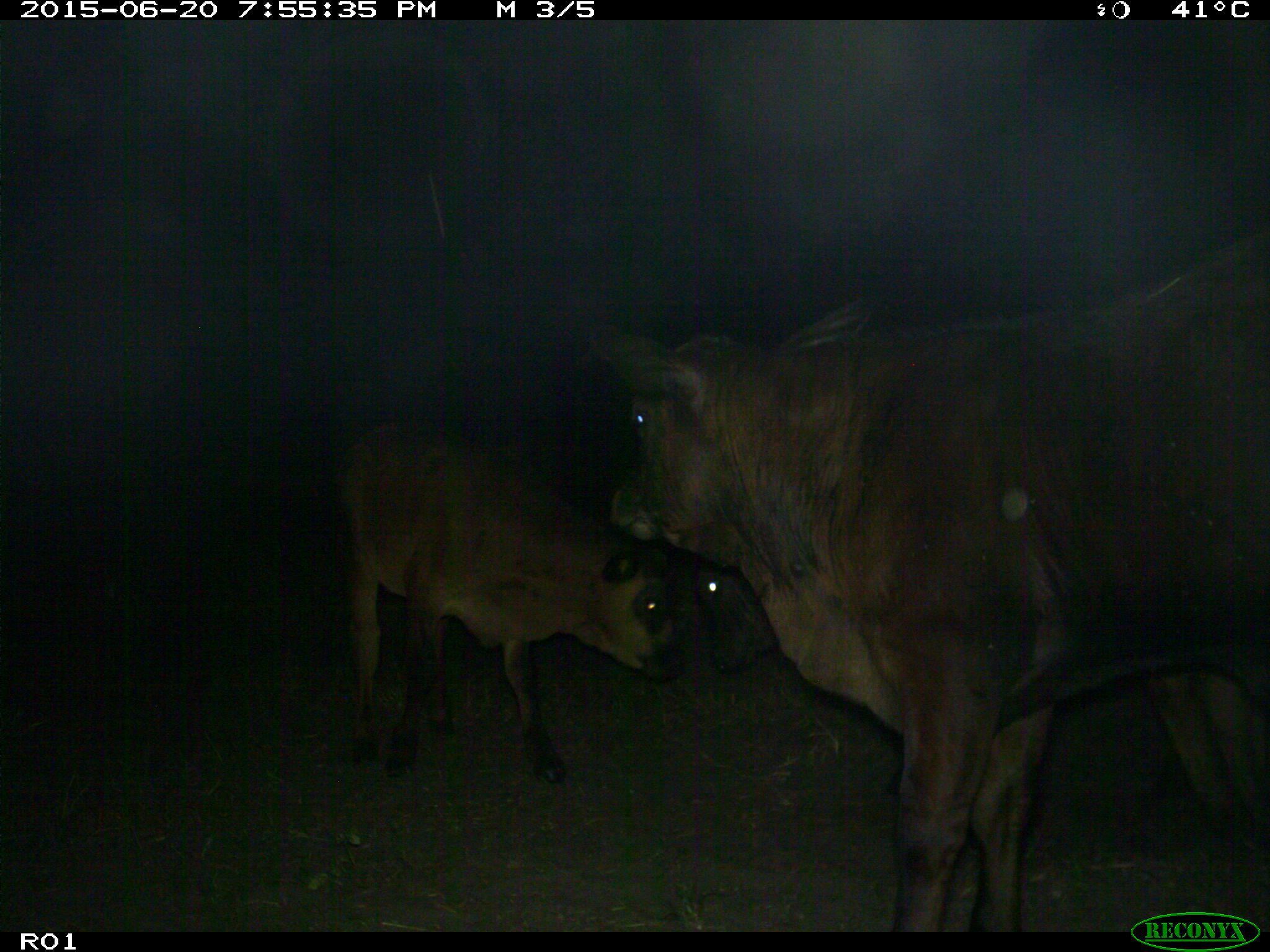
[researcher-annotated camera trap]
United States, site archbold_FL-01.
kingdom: Animalia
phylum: Chordata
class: Mammalia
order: Artiodactyla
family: Bovidae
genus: Bos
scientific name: Bos taurus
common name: domestic cow